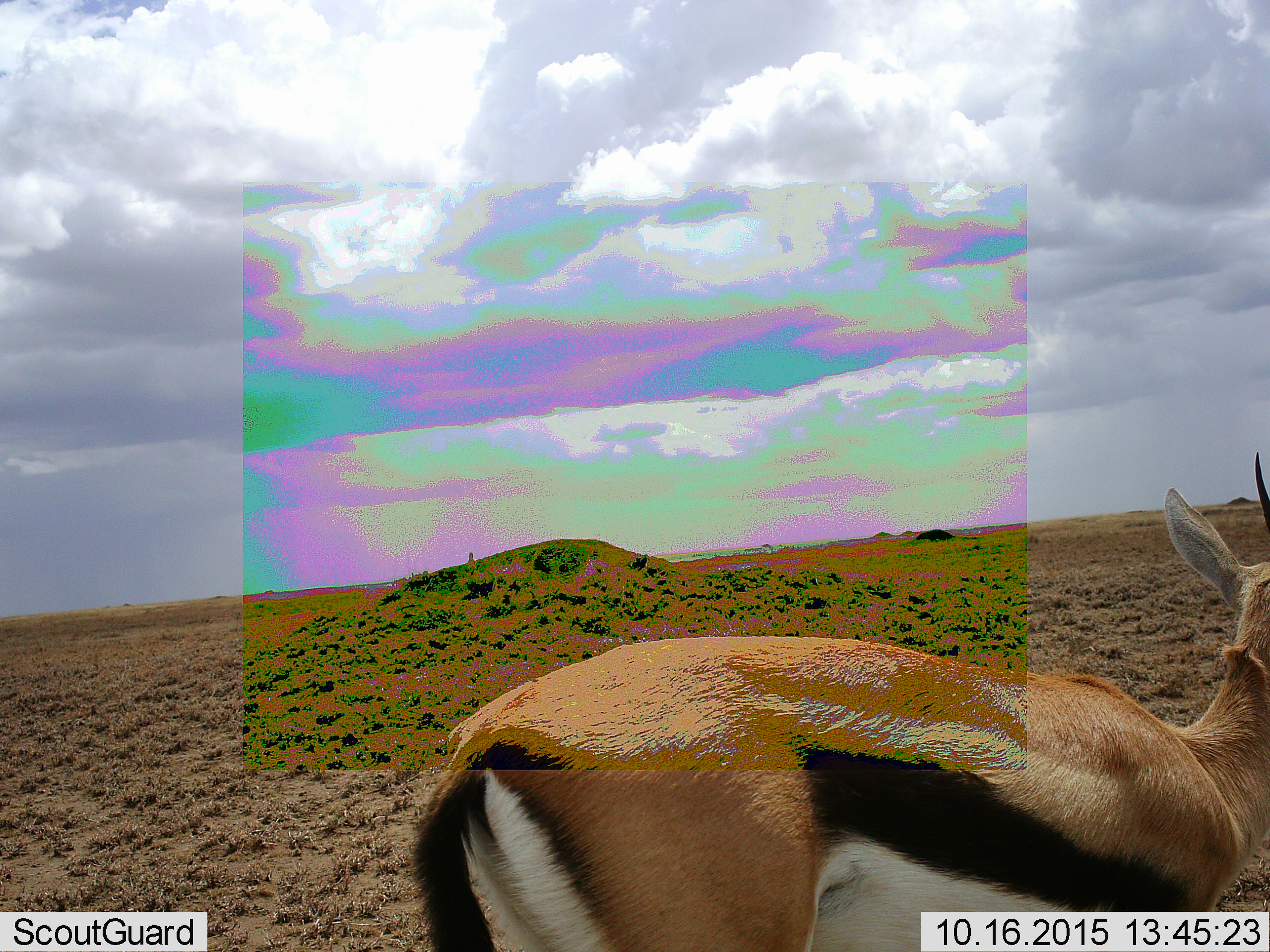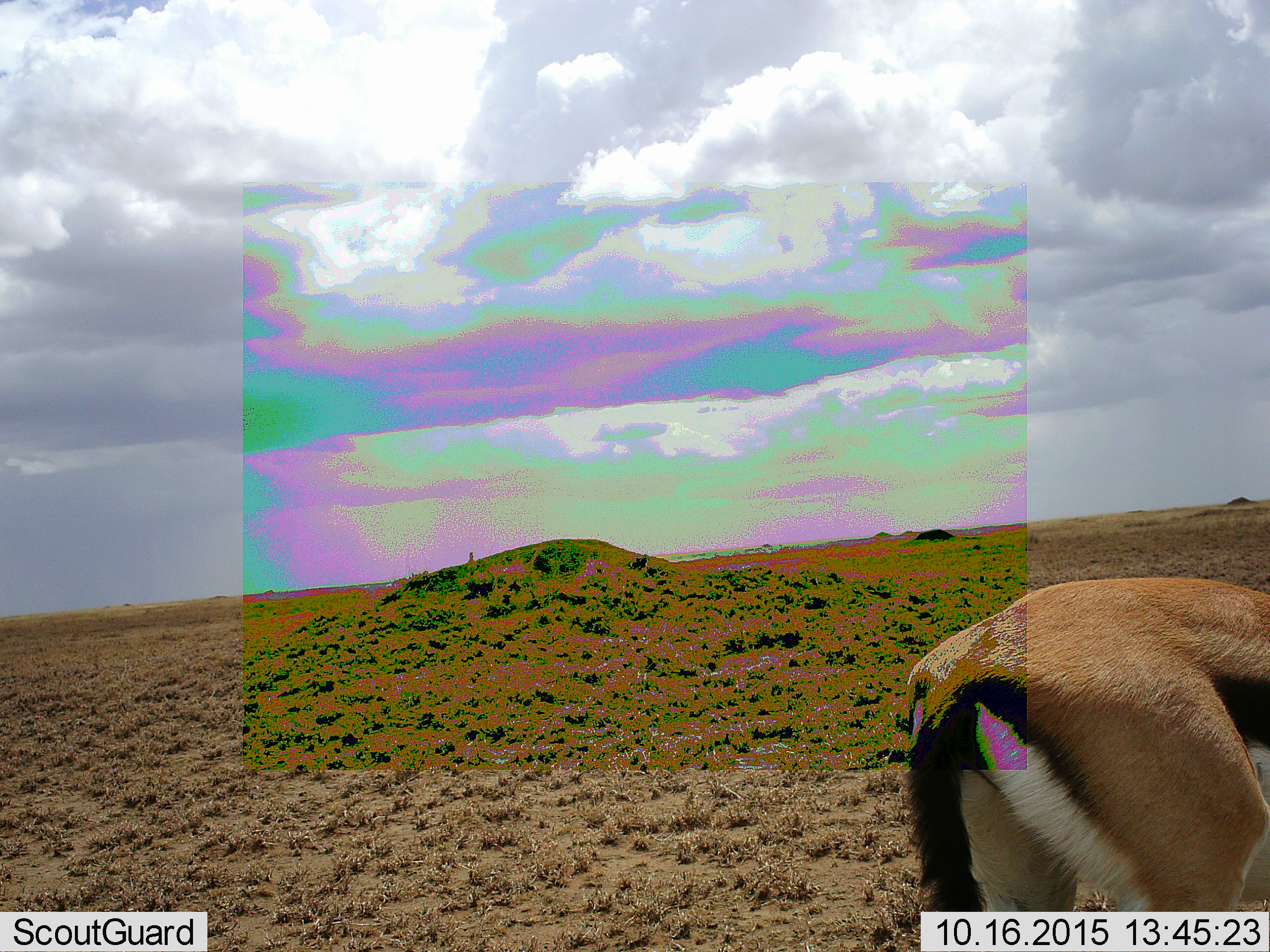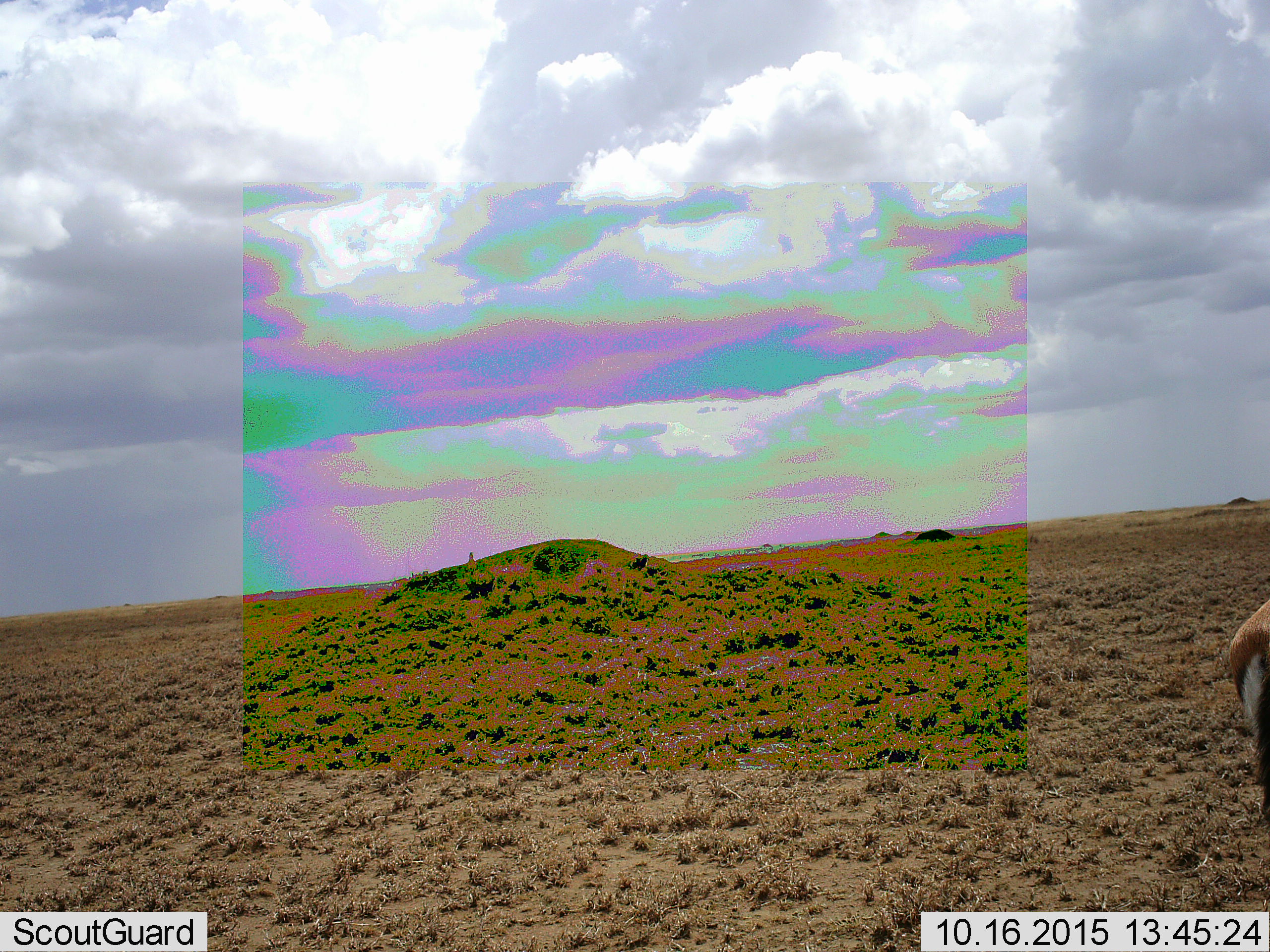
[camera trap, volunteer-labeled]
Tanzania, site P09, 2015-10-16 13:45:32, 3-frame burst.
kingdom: Animalia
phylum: Chordata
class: Mammalia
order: Artiodactyla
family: Bovidae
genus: Eudorcas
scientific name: Eudorcas thomsonii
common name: thomson's gazelle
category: gazellethomsons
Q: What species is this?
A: Gazellethomsons (thomson's gazelle) (Eudorcas thomsonii).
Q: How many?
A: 1.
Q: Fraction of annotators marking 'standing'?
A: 40%.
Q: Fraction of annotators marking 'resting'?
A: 0%.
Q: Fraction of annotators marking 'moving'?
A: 60%.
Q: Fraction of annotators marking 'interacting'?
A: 0%.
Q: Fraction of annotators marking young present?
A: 0%.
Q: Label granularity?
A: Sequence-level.